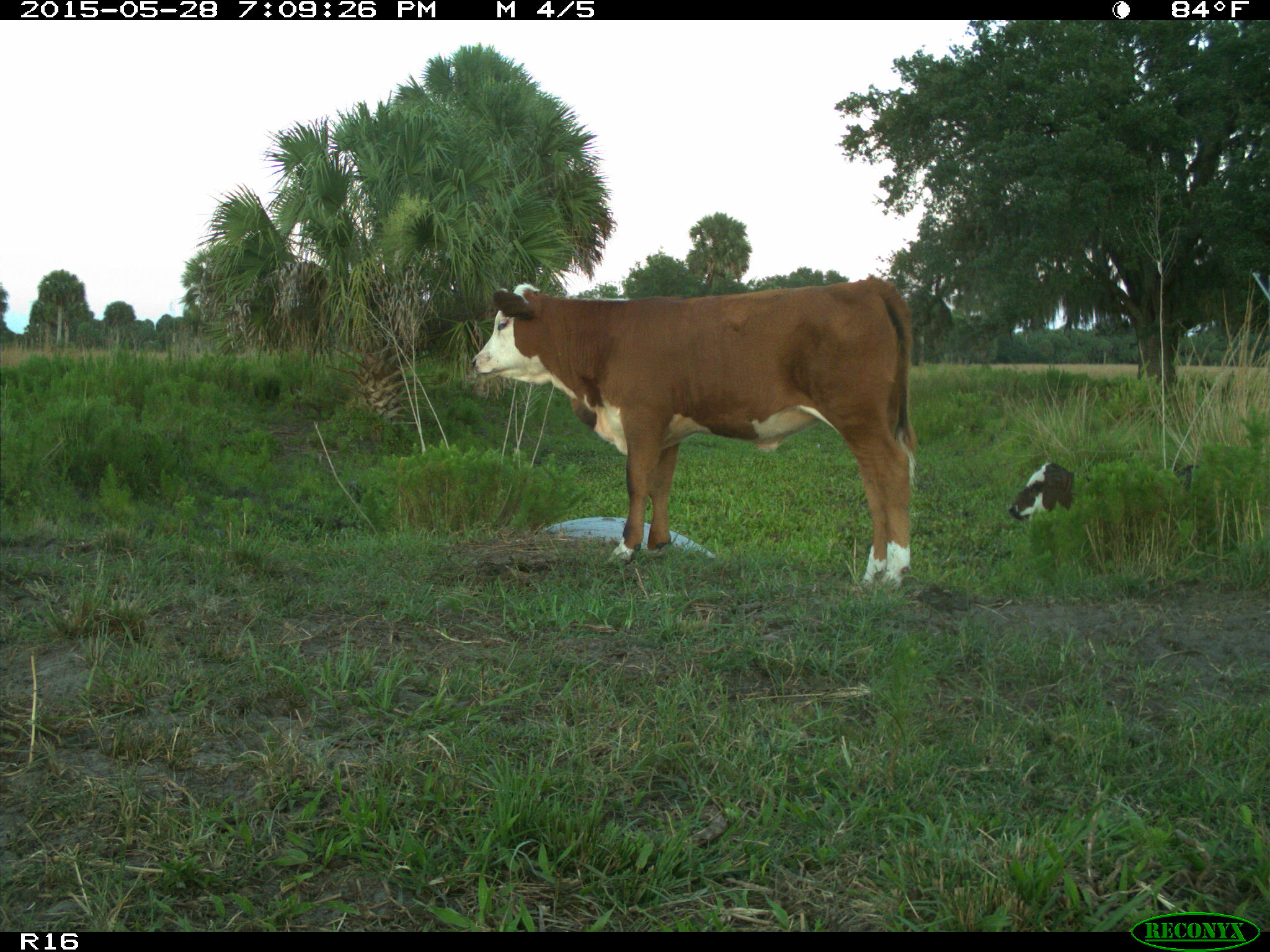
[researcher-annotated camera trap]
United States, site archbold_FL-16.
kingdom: Animalia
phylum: Chordata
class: Mammalia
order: Artiodactyla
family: Bovidae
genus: Bos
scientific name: Bos taurus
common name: domestic cow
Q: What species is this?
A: Bos taurus (domestic cow).